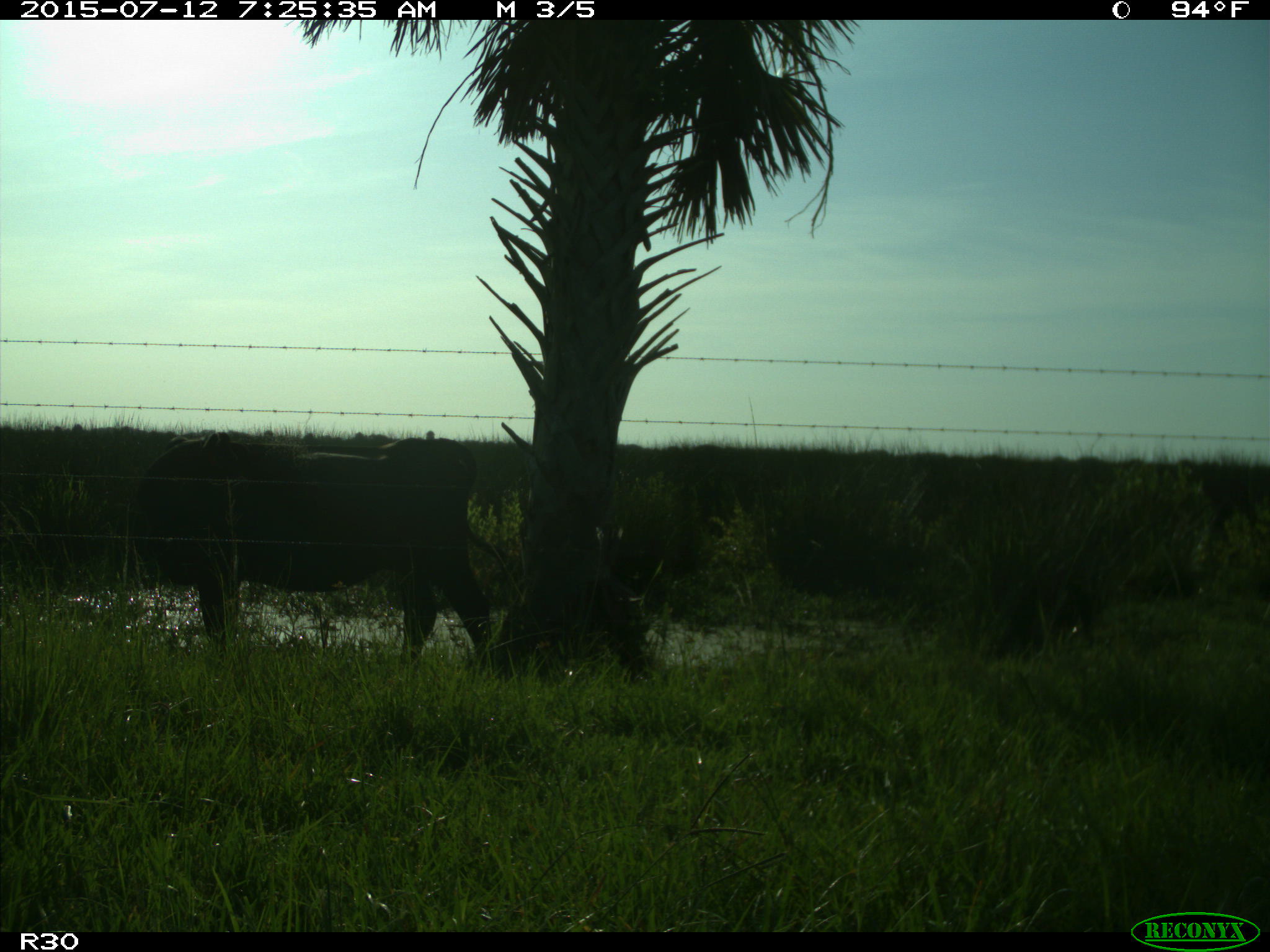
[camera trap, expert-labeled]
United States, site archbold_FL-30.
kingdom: Animalia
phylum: Chordata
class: Mammalia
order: Artiodactyla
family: Bovidae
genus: Bos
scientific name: Bos taurus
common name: domestic cow